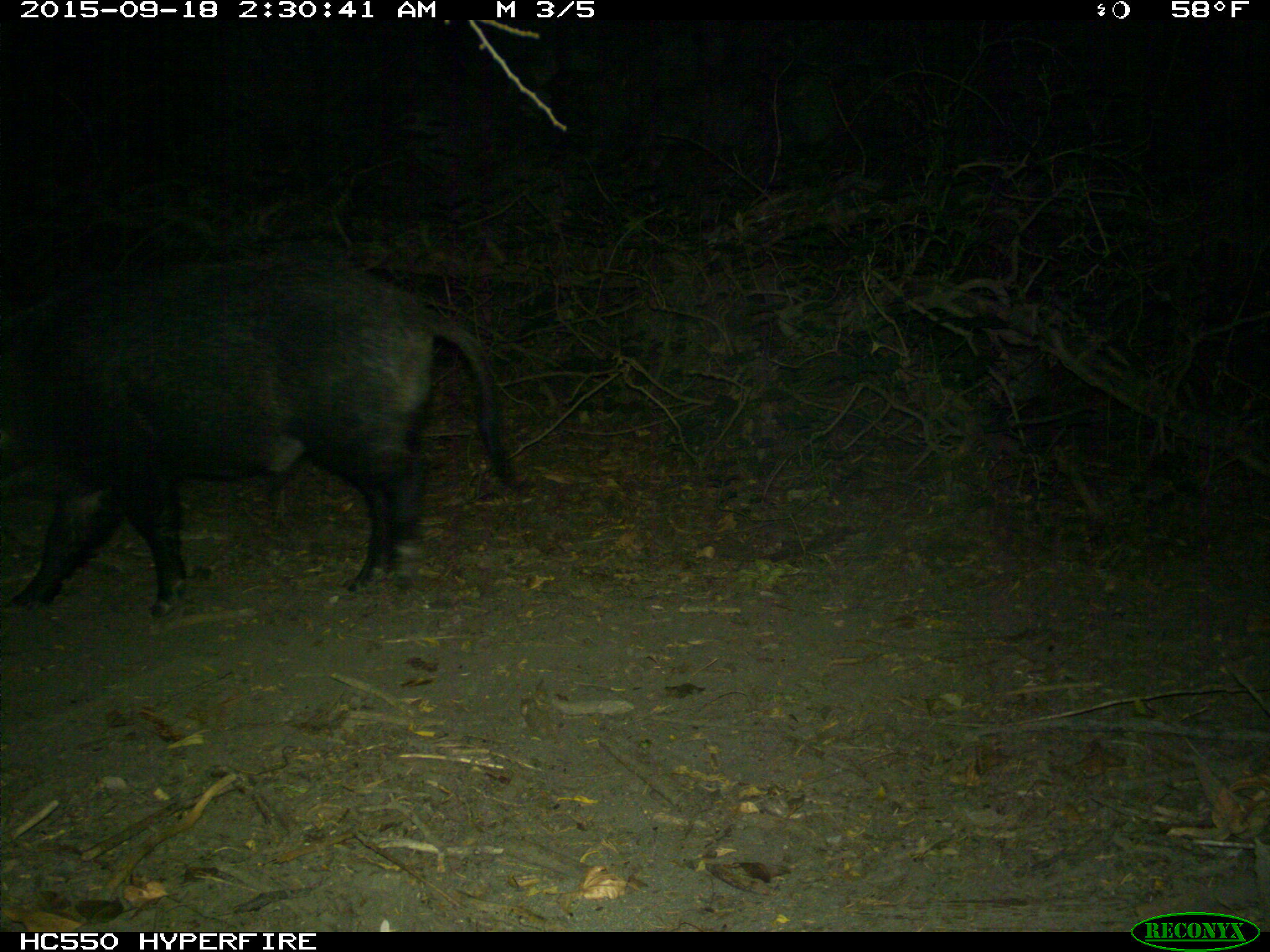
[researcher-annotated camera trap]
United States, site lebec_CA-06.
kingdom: Animalia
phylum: Chordata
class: Mammalia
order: Artiodactyla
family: Suidae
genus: Sus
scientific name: Sus scrofa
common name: wild boar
Sus scrofa (wild boar).